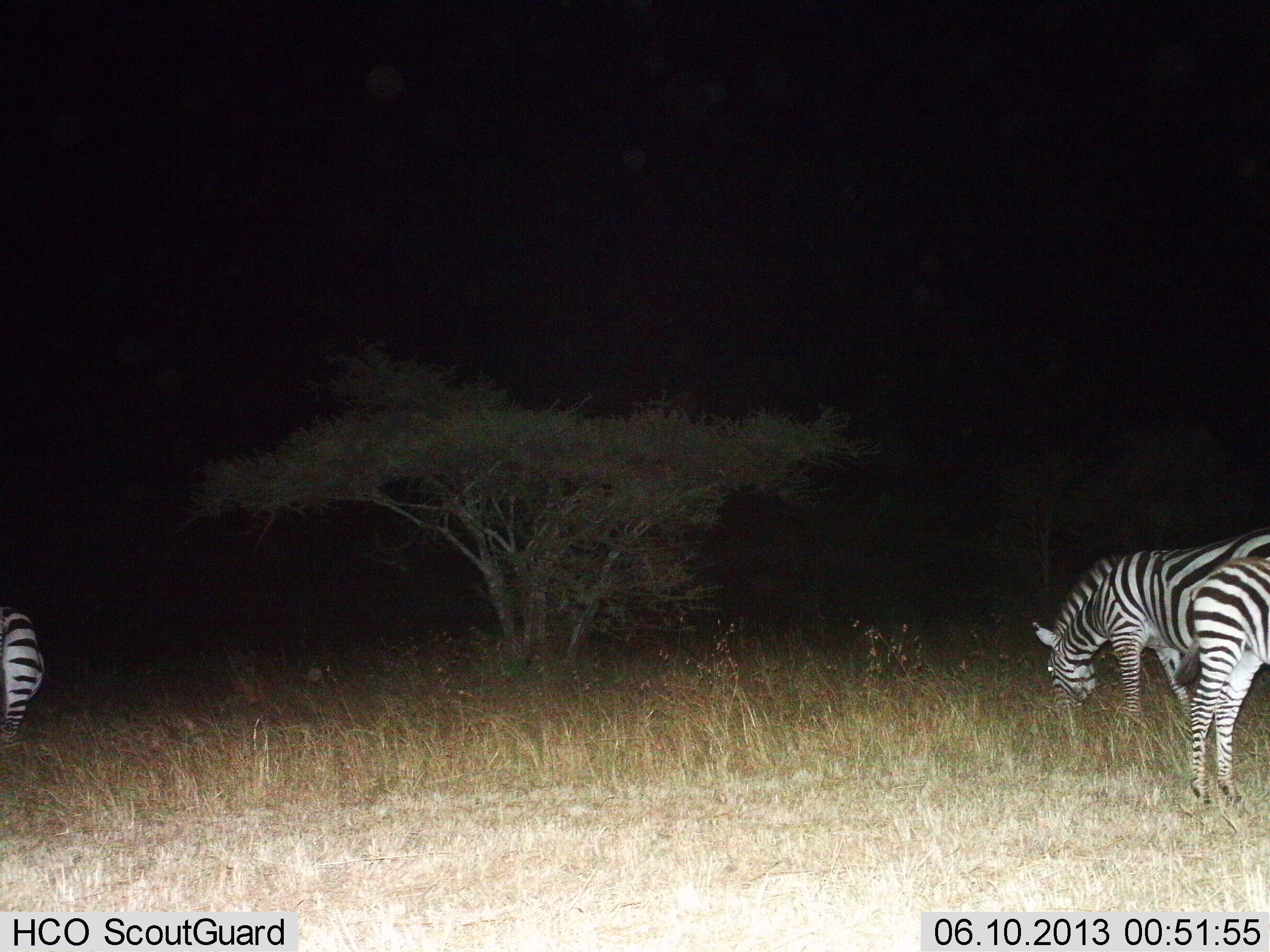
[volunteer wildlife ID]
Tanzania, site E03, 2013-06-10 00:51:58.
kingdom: Animalia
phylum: Chordata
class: Mammalia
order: Perissodactyla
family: Equidae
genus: Equus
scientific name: Equus quagga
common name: plains zebra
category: zebra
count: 3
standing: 50%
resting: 0%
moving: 10%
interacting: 0%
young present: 40%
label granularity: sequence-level